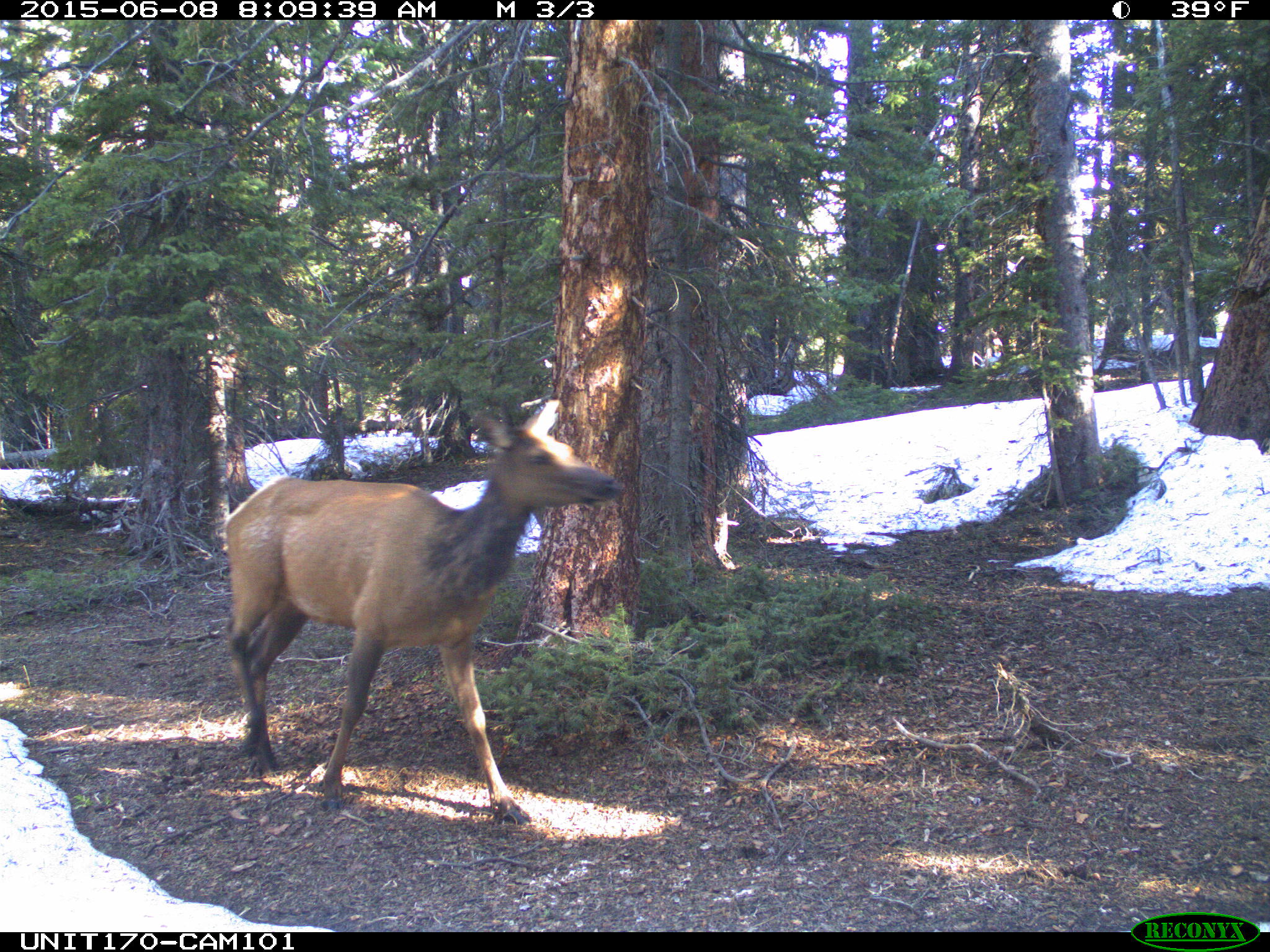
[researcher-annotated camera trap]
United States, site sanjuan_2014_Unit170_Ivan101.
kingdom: Animalia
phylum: Chordata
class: Mammalia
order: Artiodactyla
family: Cervidae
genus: Cervus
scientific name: Cervus elaphus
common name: red deer